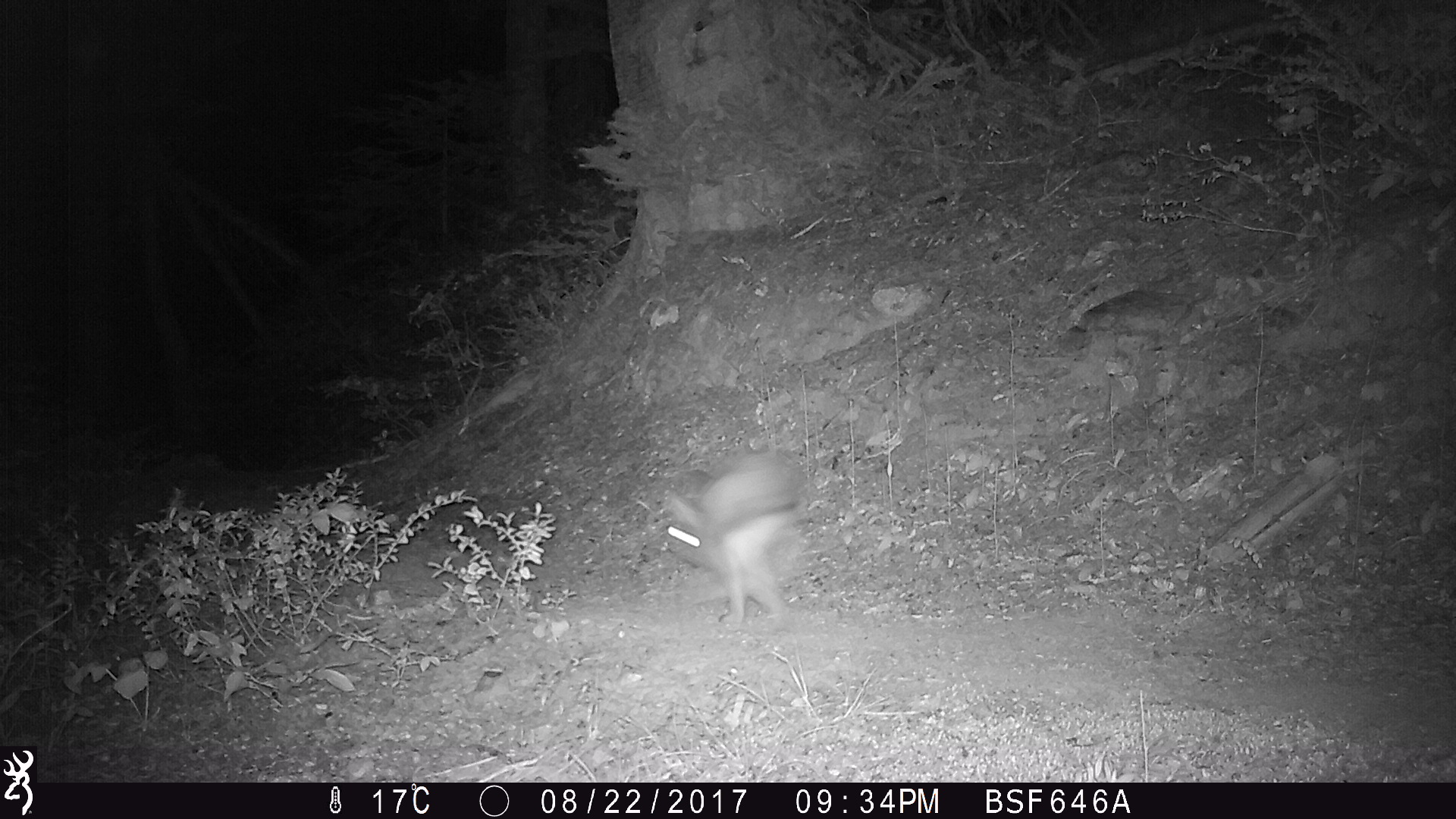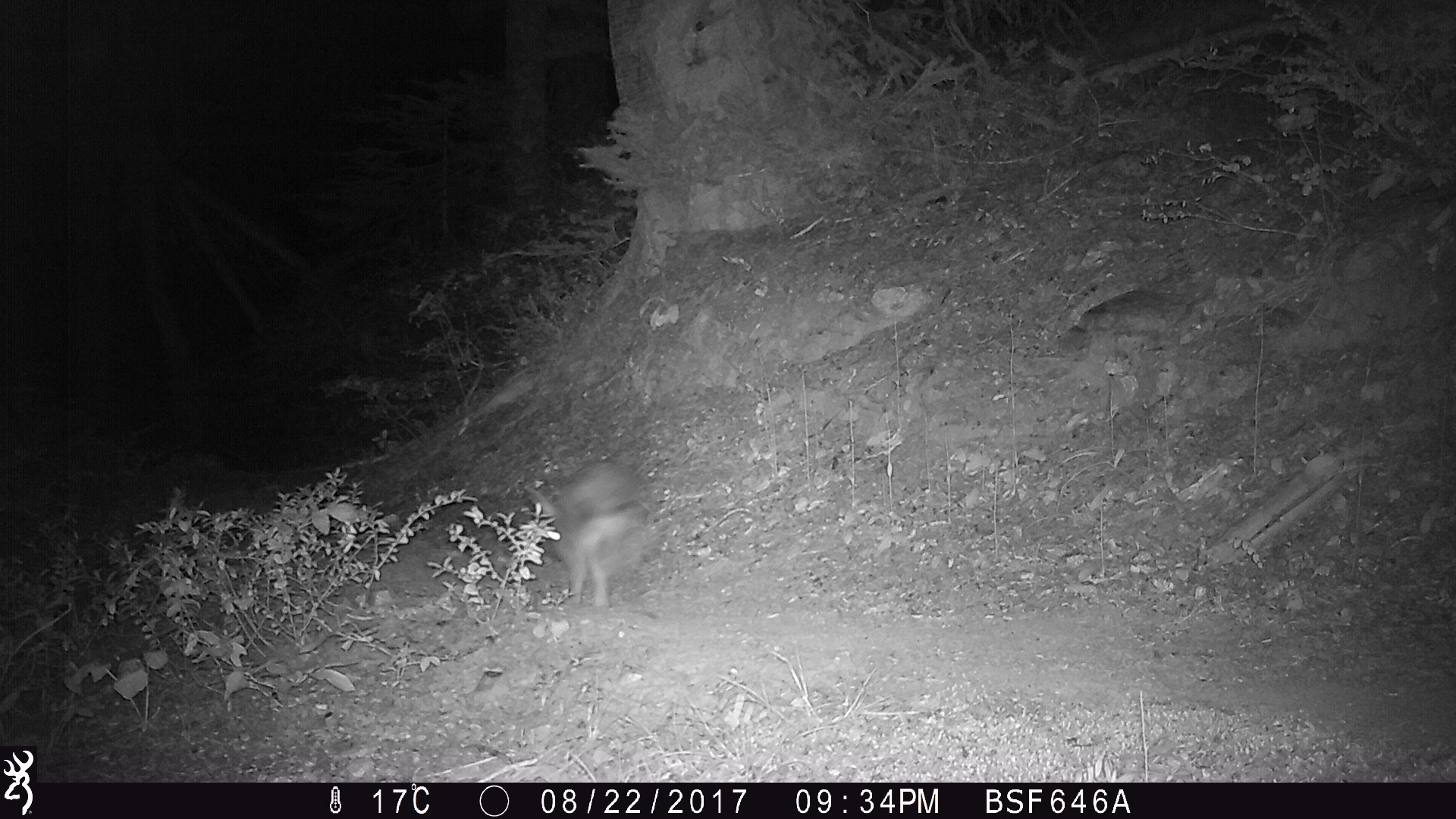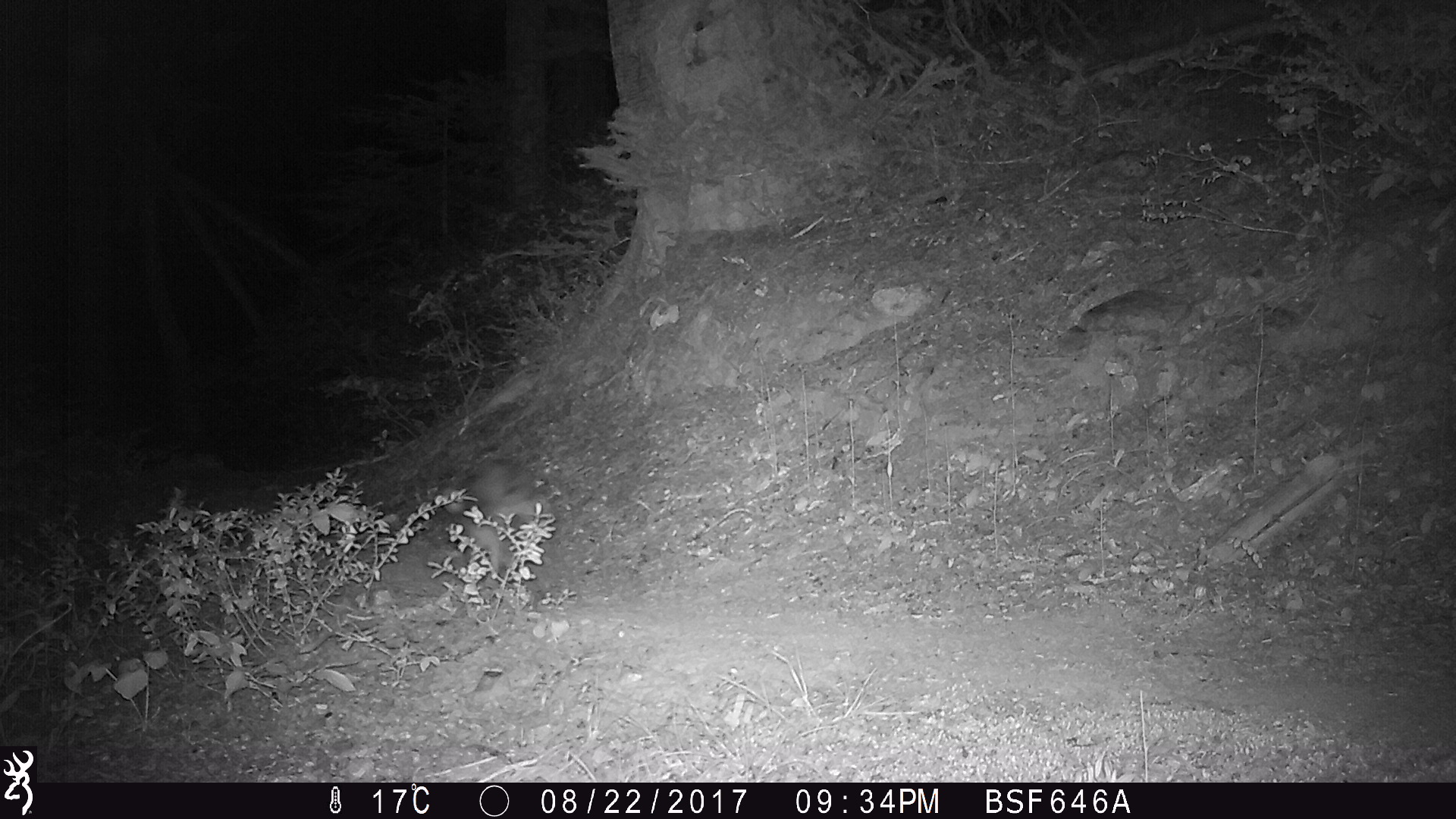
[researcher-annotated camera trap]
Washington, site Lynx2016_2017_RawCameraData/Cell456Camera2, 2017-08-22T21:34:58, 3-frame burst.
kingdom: Animalia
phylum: Chordata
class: Mammalia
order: Lagomorpha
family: Leporidae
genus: Lepus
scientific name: Lepus americanus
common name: snowshoe hare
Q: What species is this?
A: Lepus americanus (snowshoe hare).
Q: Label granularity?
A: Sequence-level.